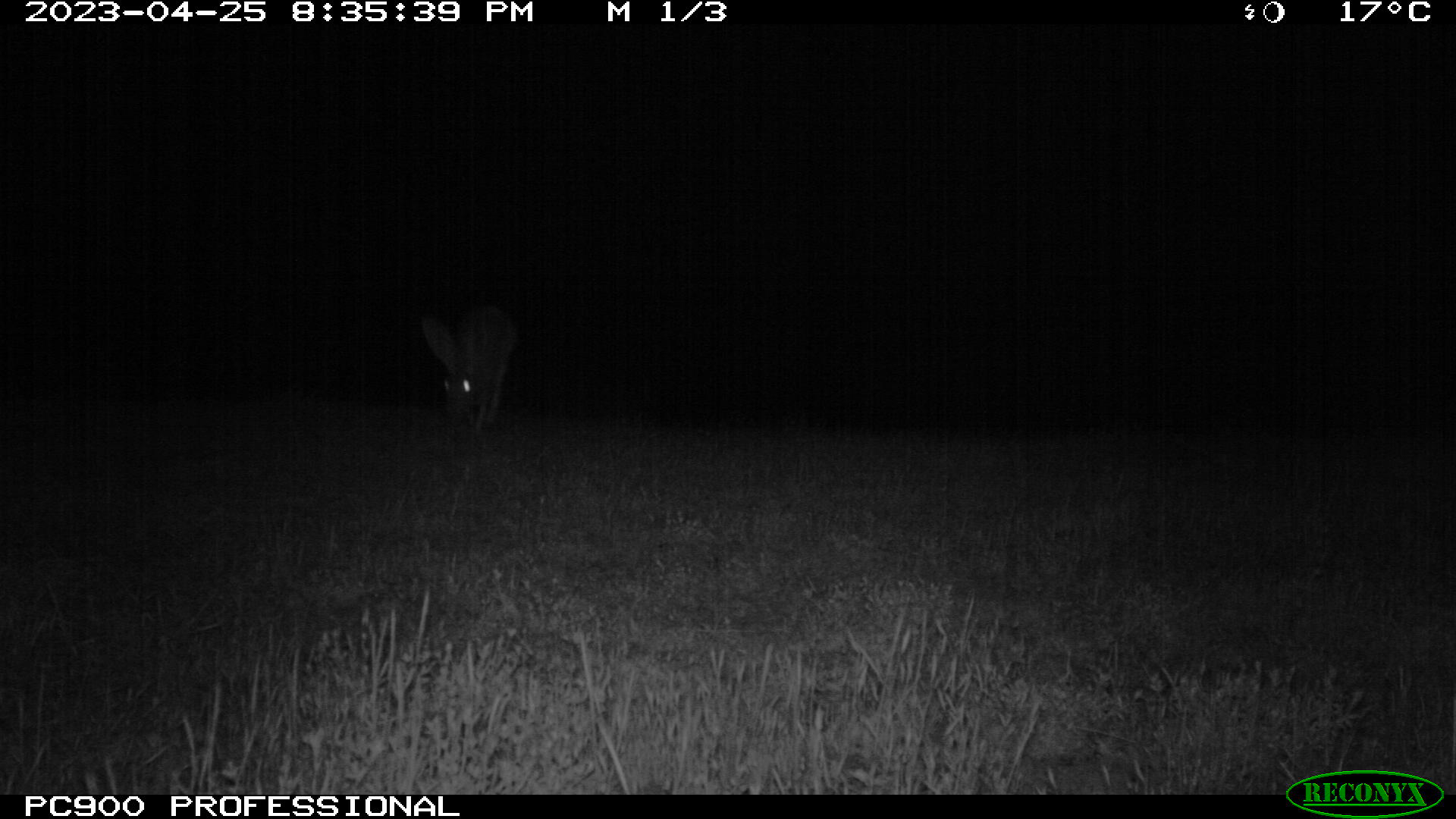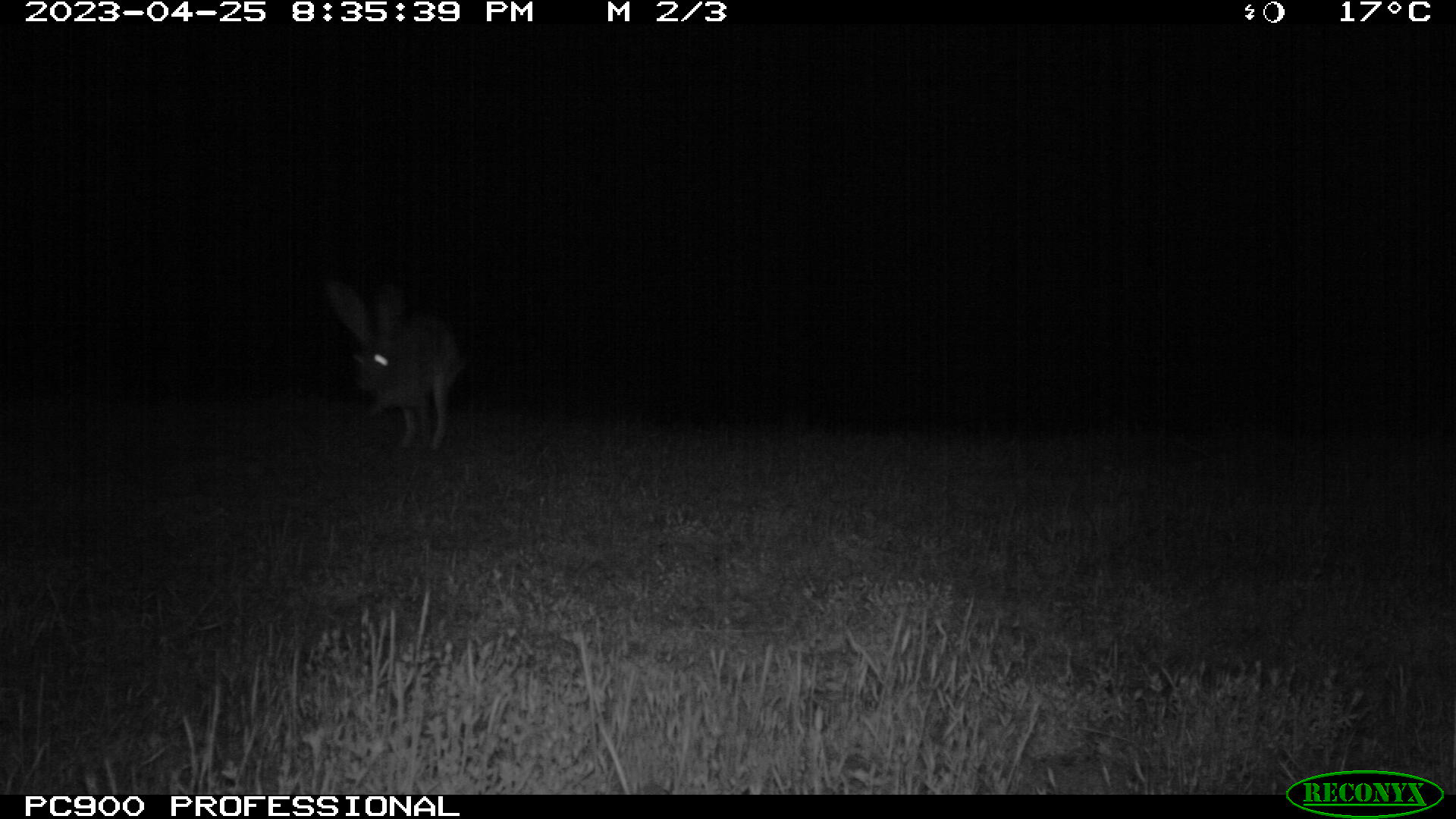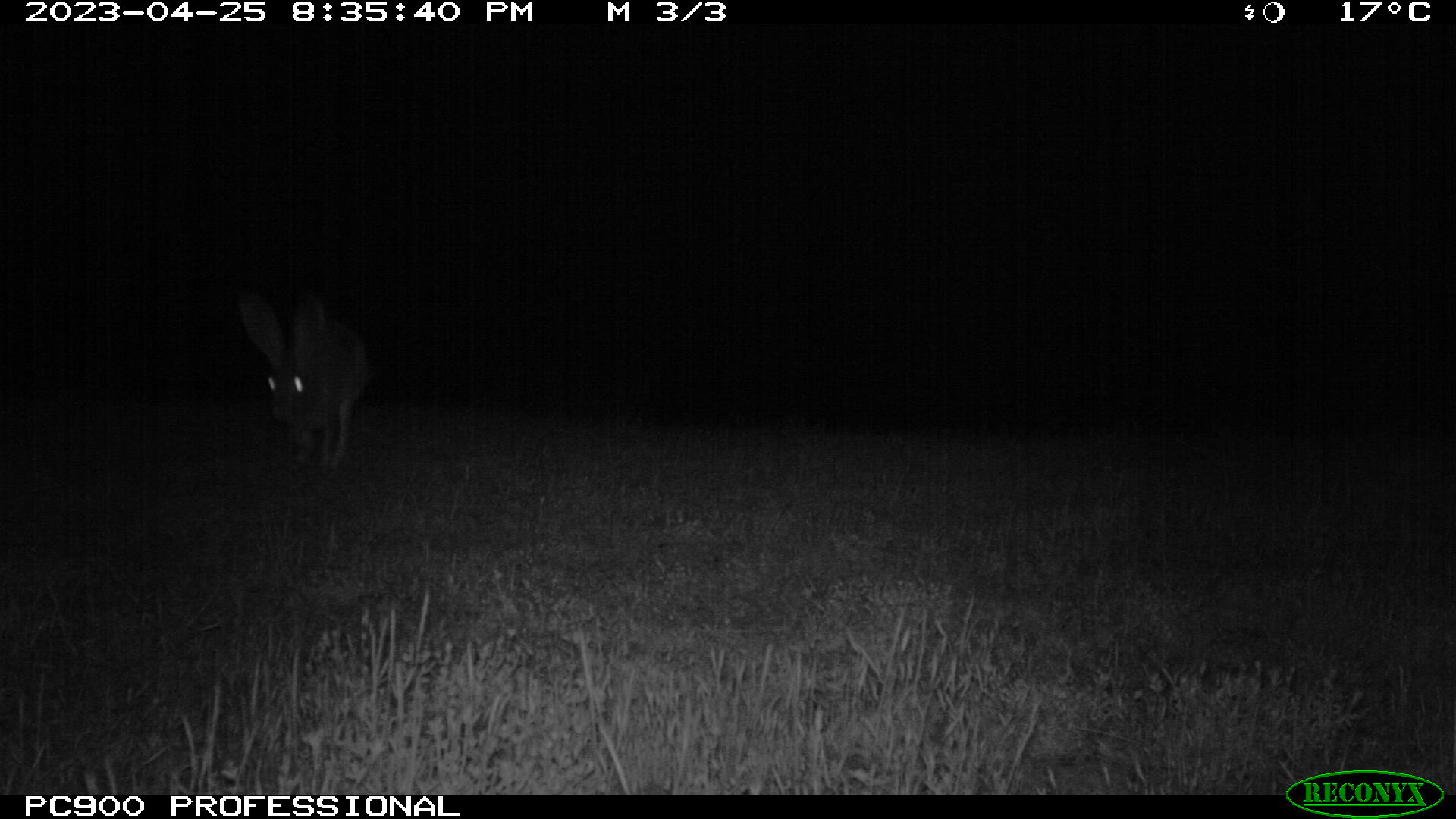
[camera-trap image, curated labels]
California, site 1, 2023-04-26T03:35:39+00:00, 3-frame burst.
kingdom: Animalia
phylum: Chordata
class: Mammalia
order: Lagomorpha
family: Leporidae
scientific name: Leporidae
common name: rabbit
Rabbit (Leporidae).